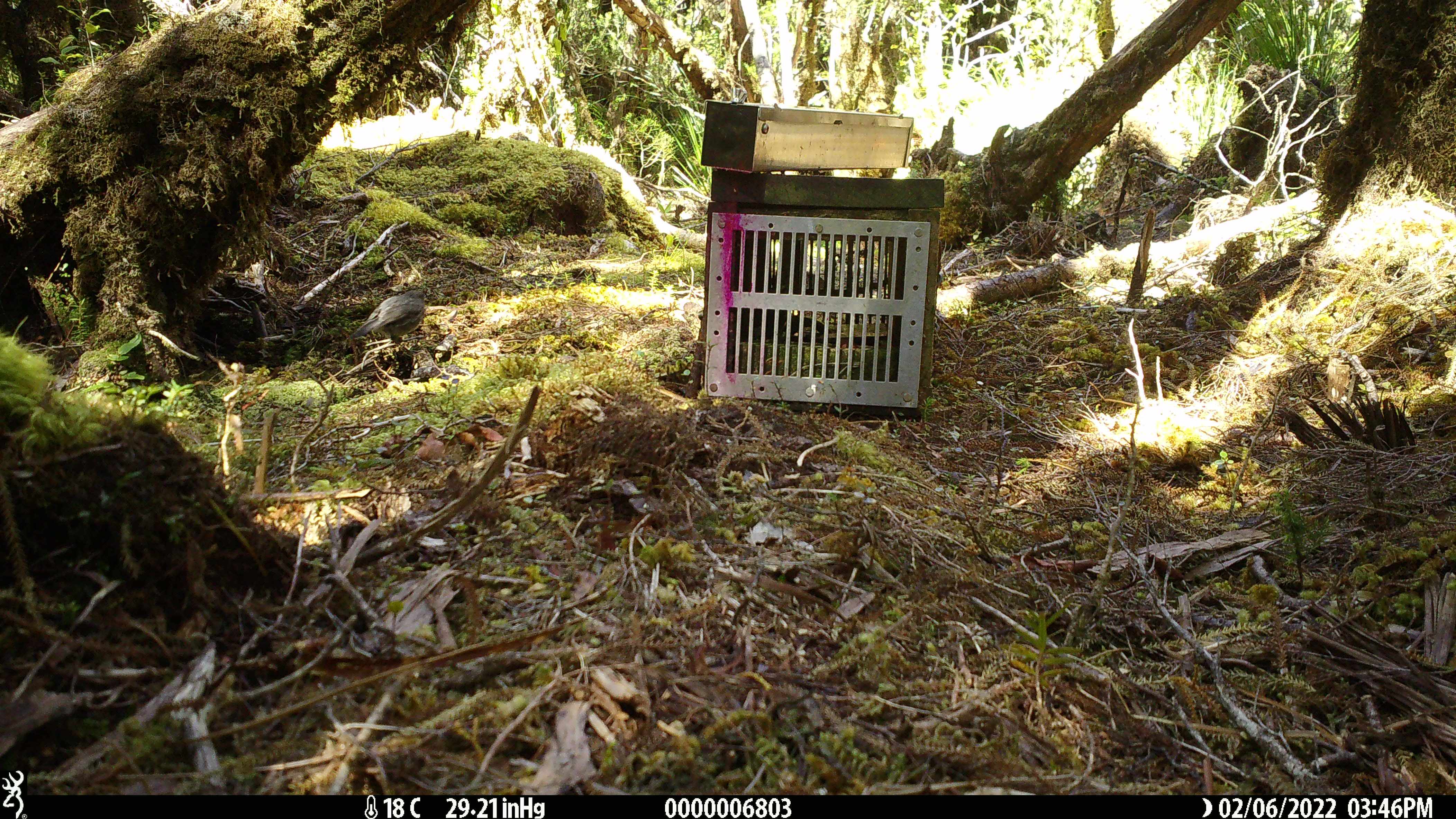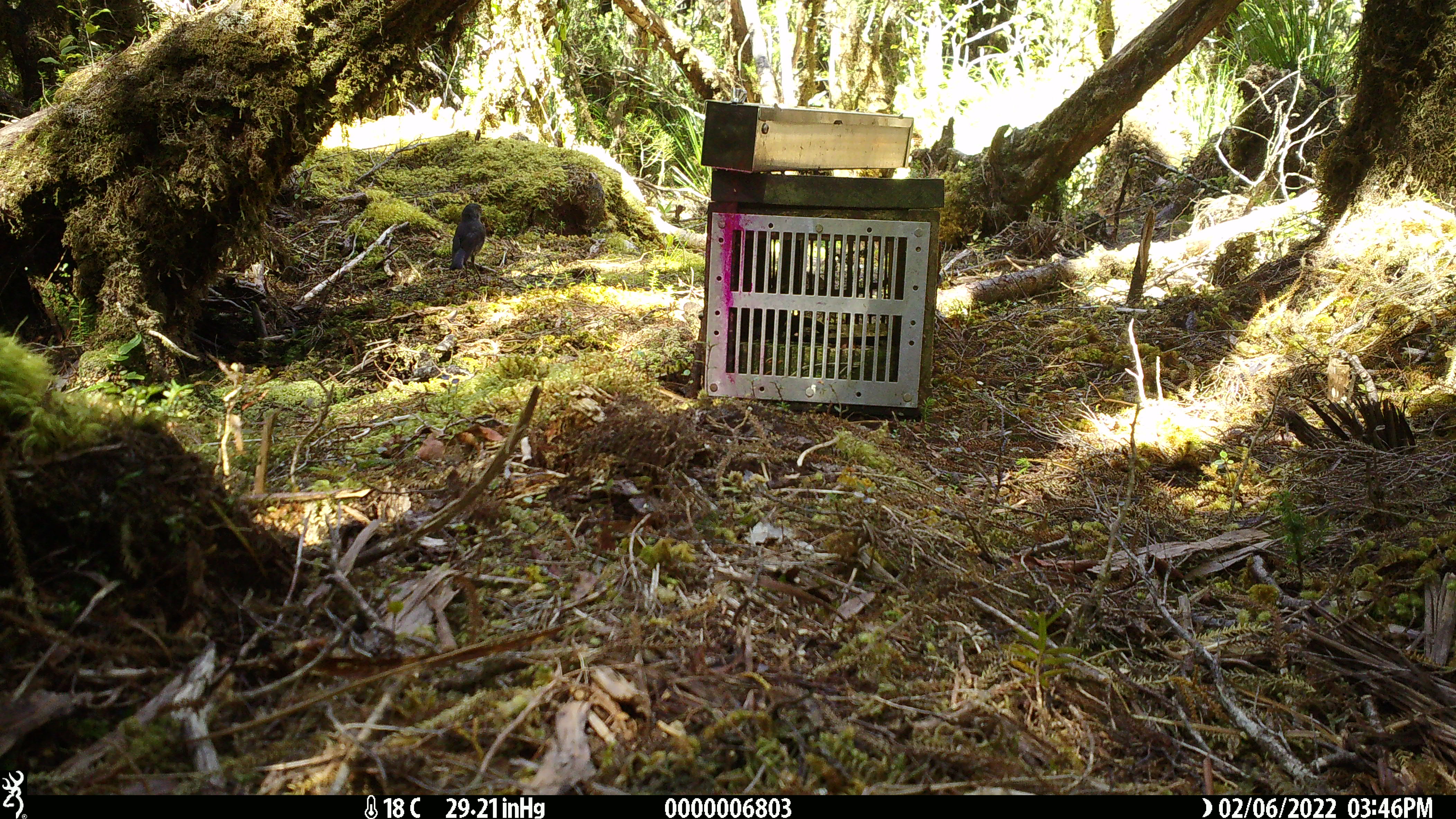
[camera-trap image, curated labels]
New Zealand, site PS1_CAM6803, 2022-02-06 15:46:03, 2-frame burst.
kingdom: Animalia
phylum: Chordata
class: Aves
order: Passeriformes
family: Petroicidae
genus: Petroica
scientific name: Petroica australis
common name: new zealand robin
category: robin